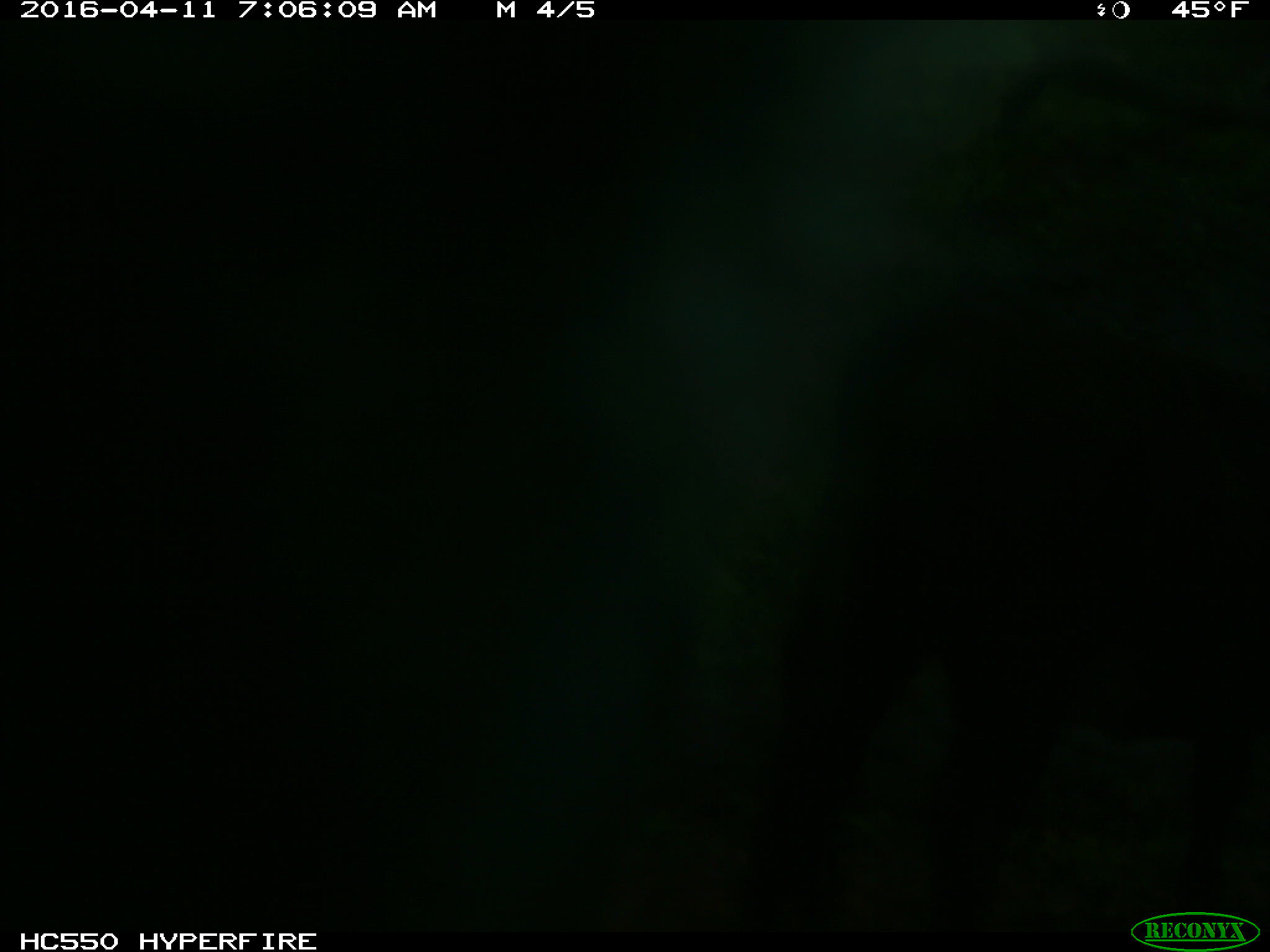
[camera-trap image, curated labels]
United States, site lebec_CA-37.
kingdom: Animalia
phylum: Chordata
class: Mammalia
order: Artiodactyla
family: Bovidae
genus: Bos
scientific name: Bos taurus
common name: domestic cow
Bos taurus (domestic cow).